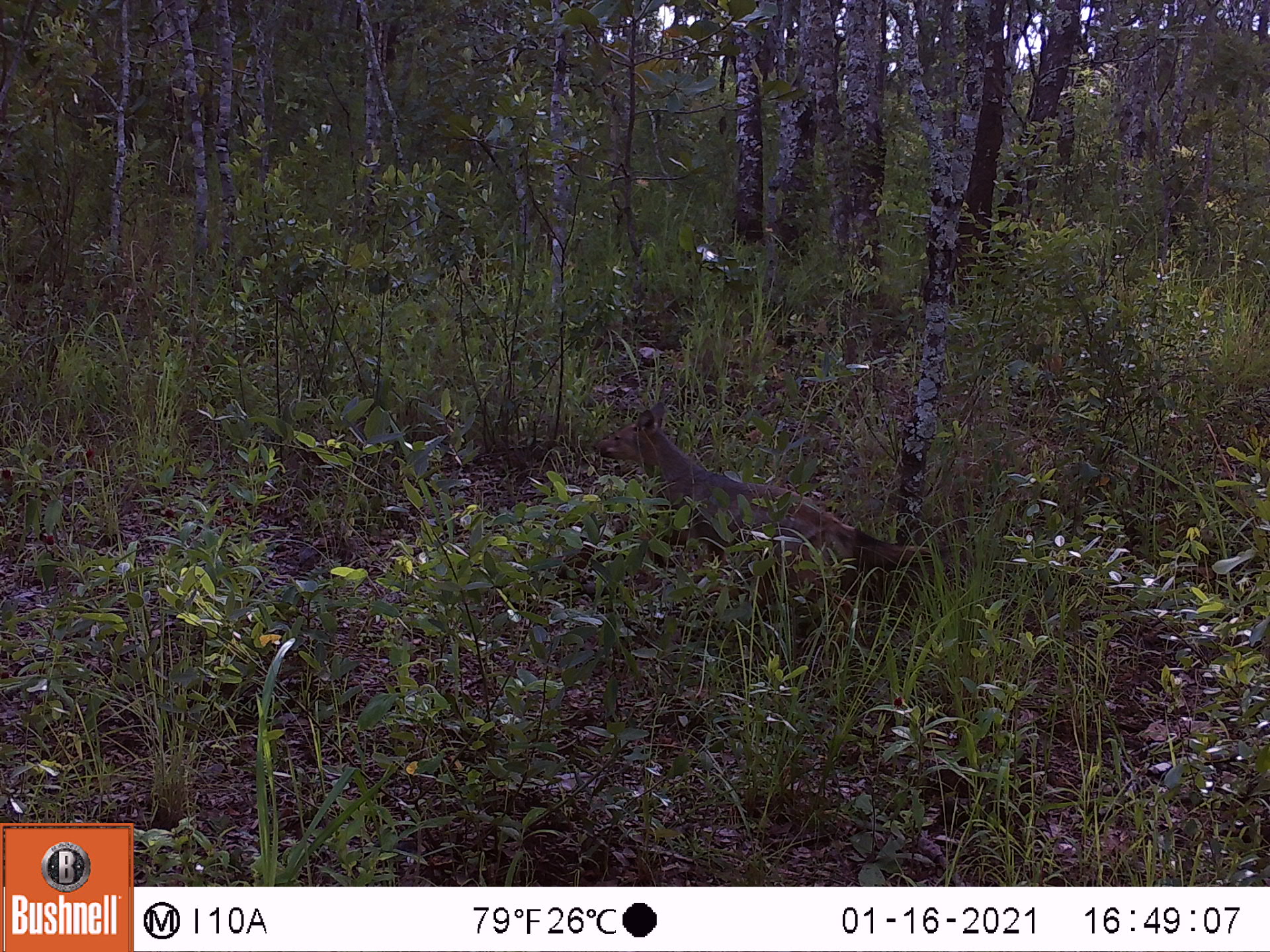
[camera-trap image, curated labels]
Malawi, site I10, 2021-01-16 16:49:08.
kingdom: Animalia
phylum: Chordata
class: Mammalia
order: Carnivora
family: Canidae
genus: Lupulella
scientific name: Lupulella adusta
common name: side-striped jackal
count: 1